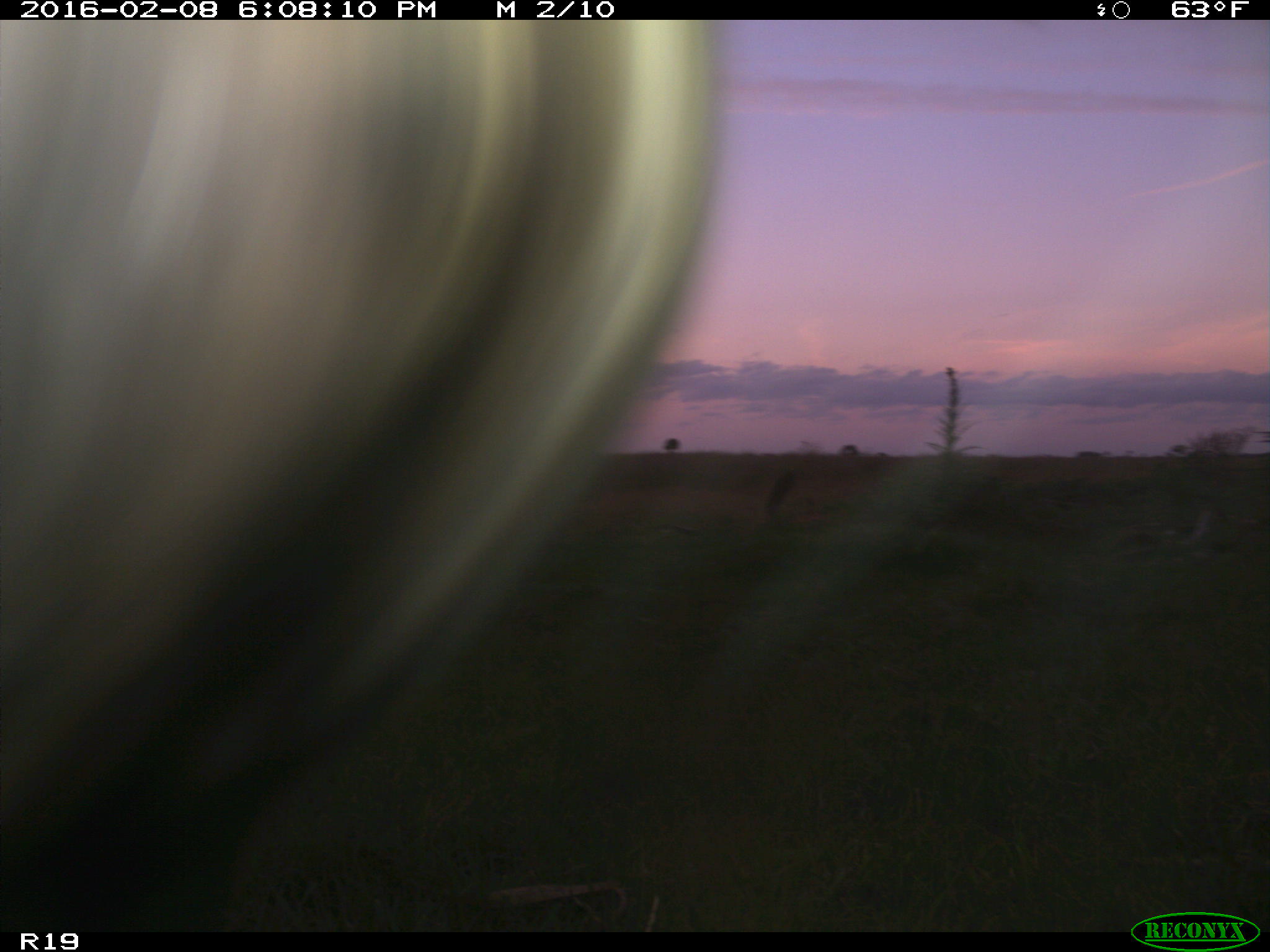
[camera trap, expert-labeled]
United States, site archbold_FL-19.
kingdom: Animalia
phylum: Chordata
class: Mammalia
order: Artiodactyla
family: Bovidae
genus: Bos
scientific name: Bos taurus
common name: domestic cow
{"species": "Bos taurus (domestic cow)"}